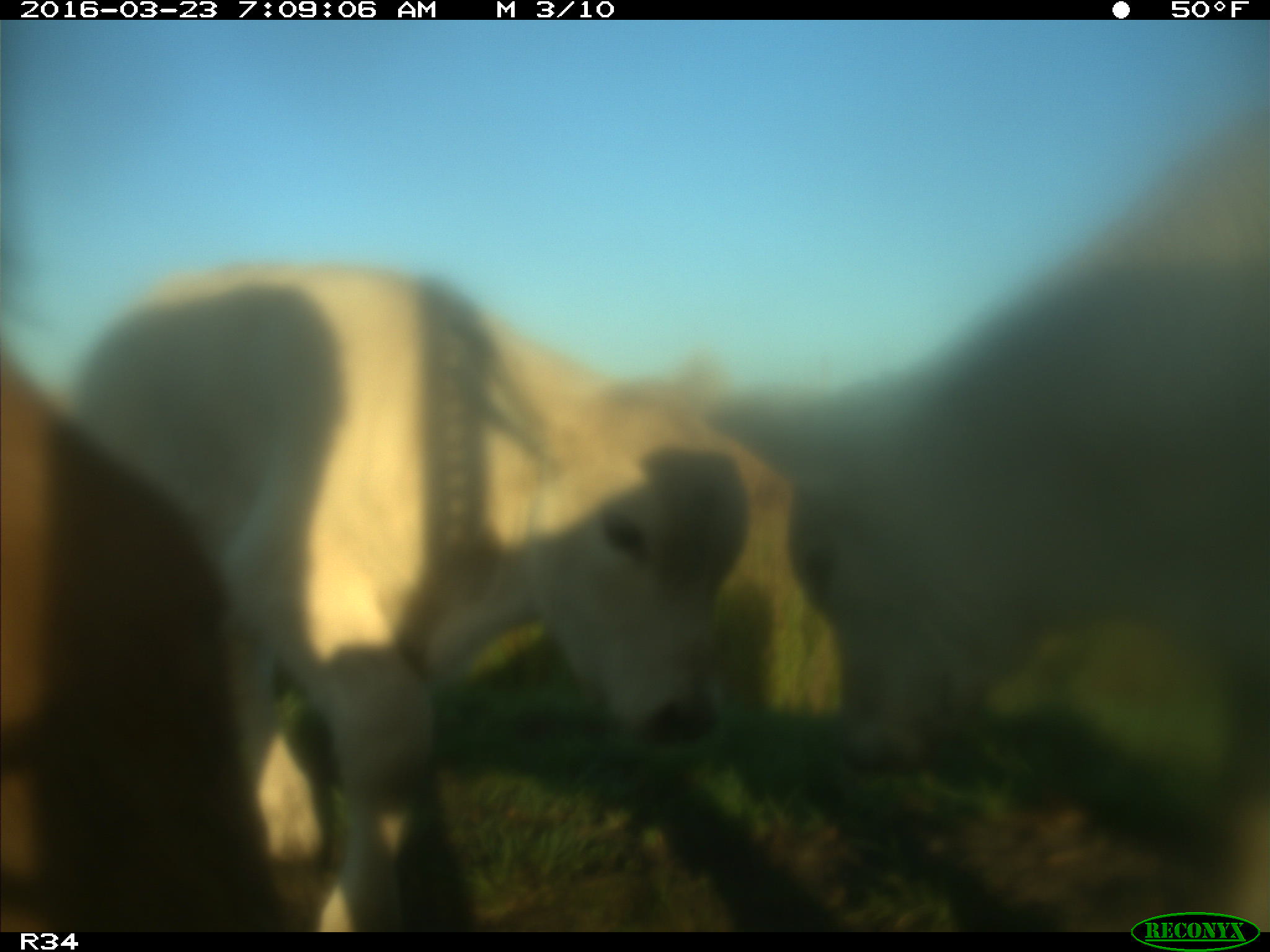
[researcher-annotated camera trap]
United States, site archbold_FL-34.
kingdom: Animalia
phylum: Chordata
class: Mammalia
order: Artiodactyla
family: Bovidae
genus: Bos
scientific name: Bos taurus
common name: domestic cow